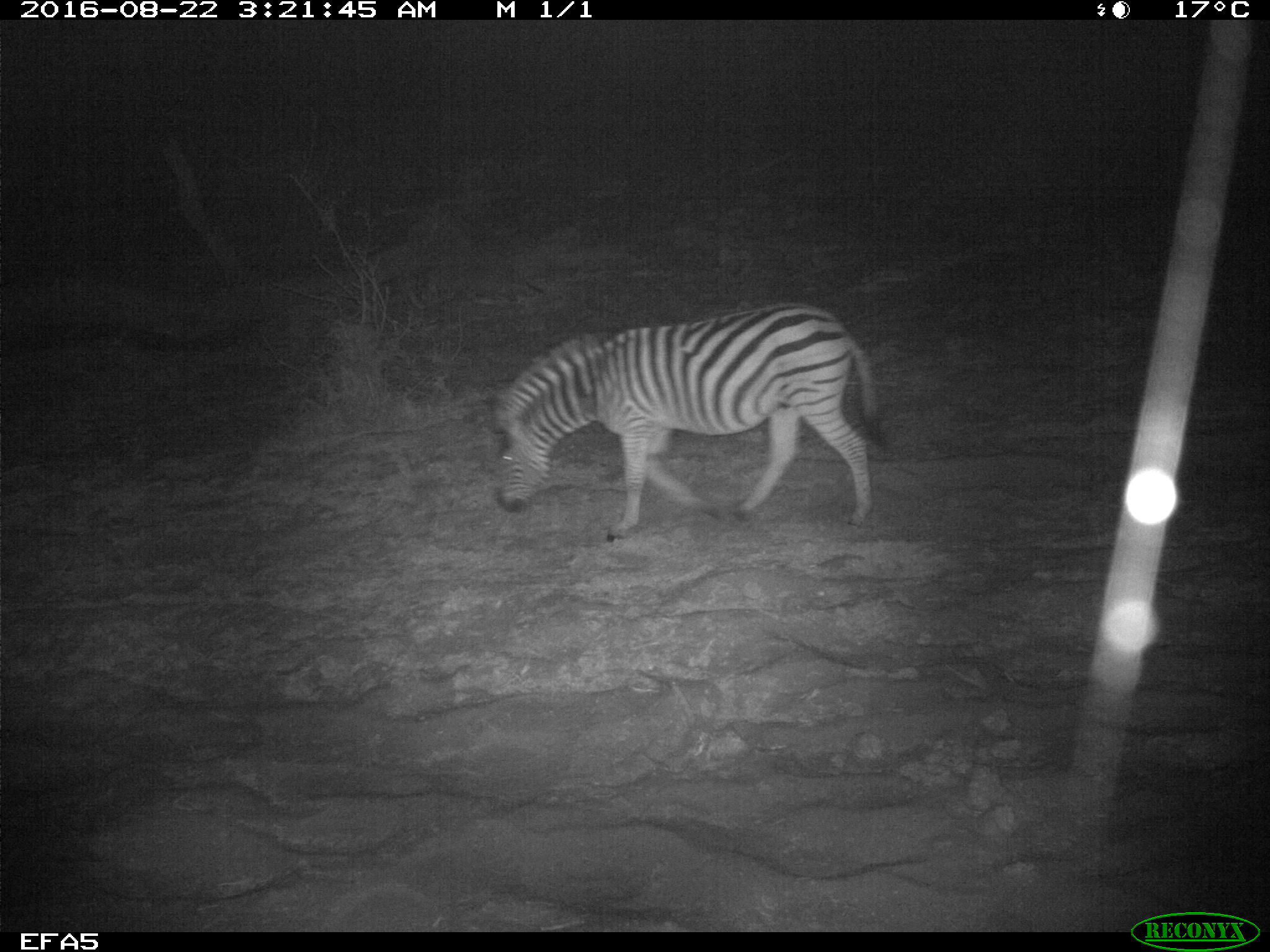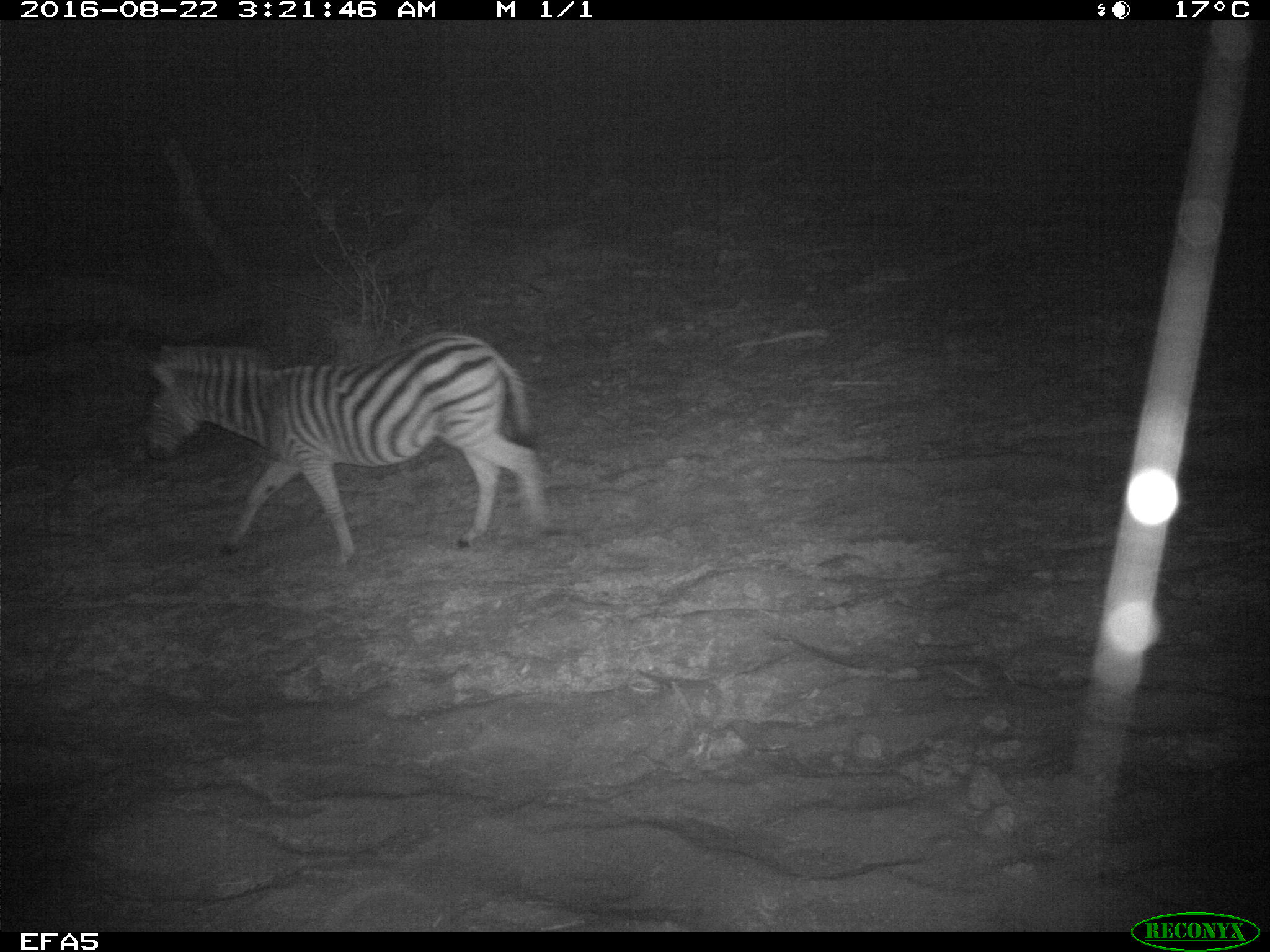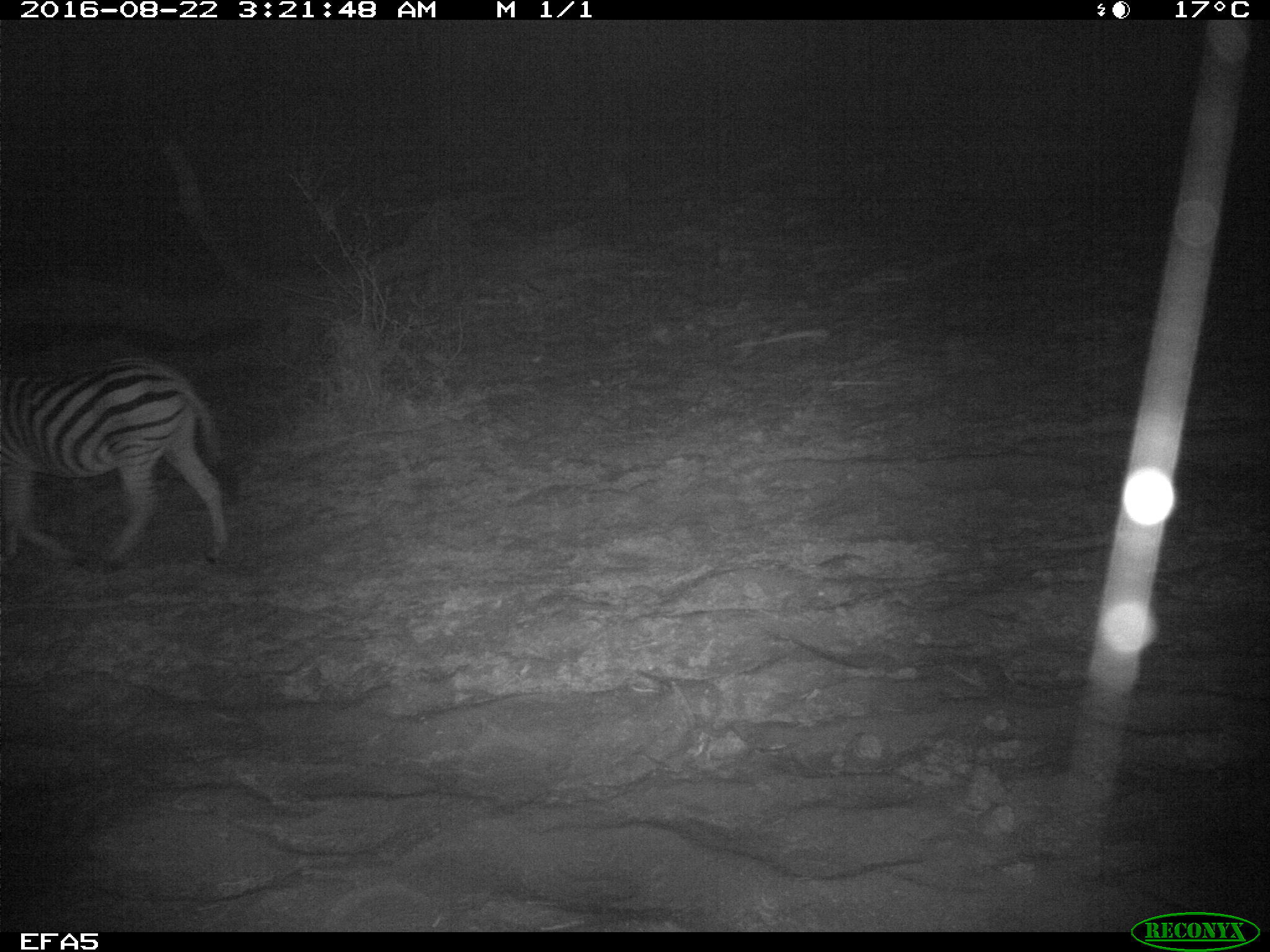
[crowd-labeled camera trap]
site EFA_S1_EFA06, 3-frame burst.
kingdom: Animalia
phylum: Chordata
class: Mammalia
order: Perissodactyla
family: Equidae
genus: Equus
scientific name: Equus quagga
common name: plains zebra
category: zebraplains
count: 1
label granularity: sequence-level